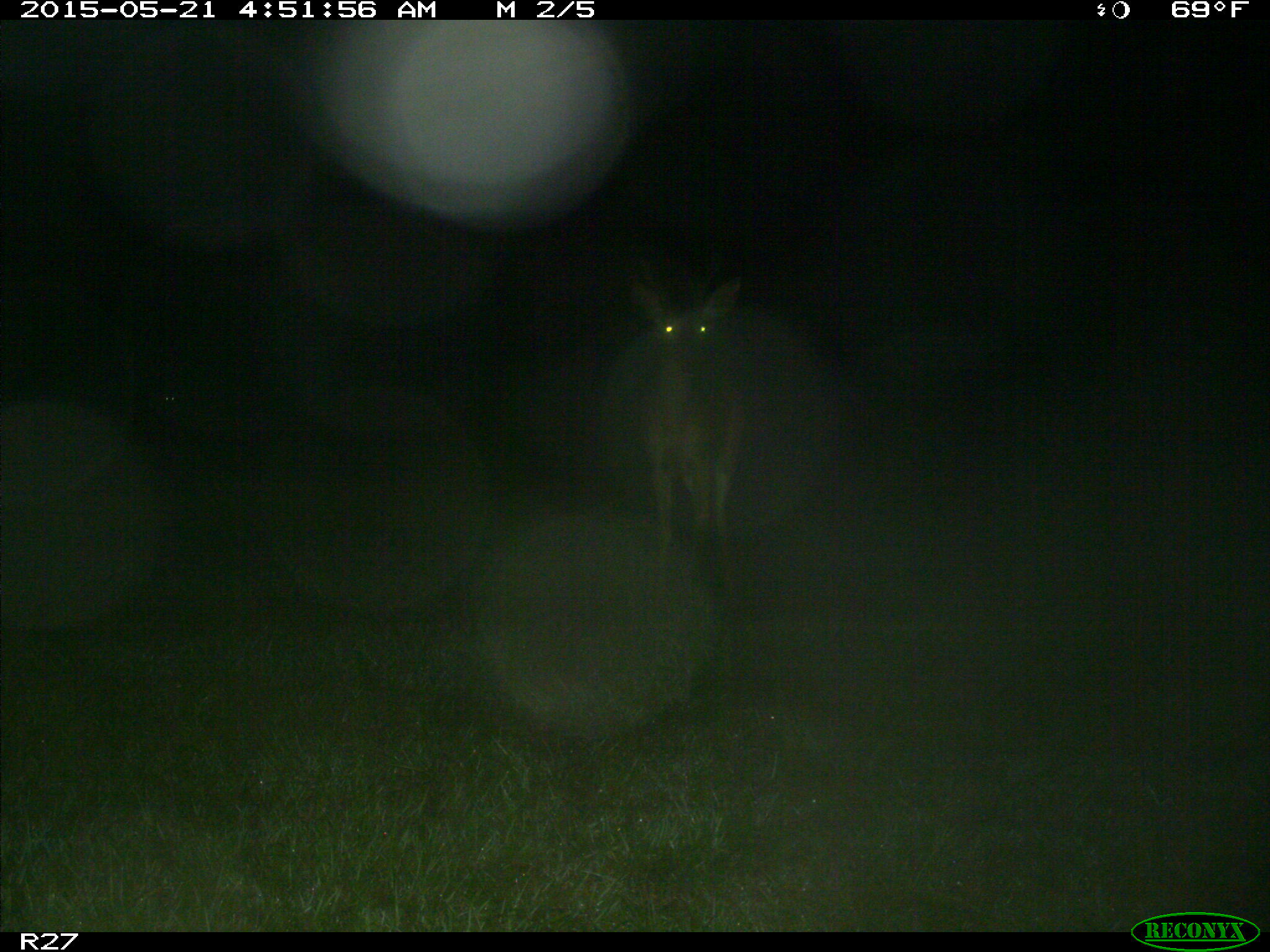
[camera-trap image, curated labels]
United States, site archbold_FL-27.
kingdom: Animalia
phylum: Chordata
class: Mammalia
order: Artiodactyla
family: Cervidae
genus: Odocoileus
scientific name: Odocoileus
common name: deer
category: unidentified deer